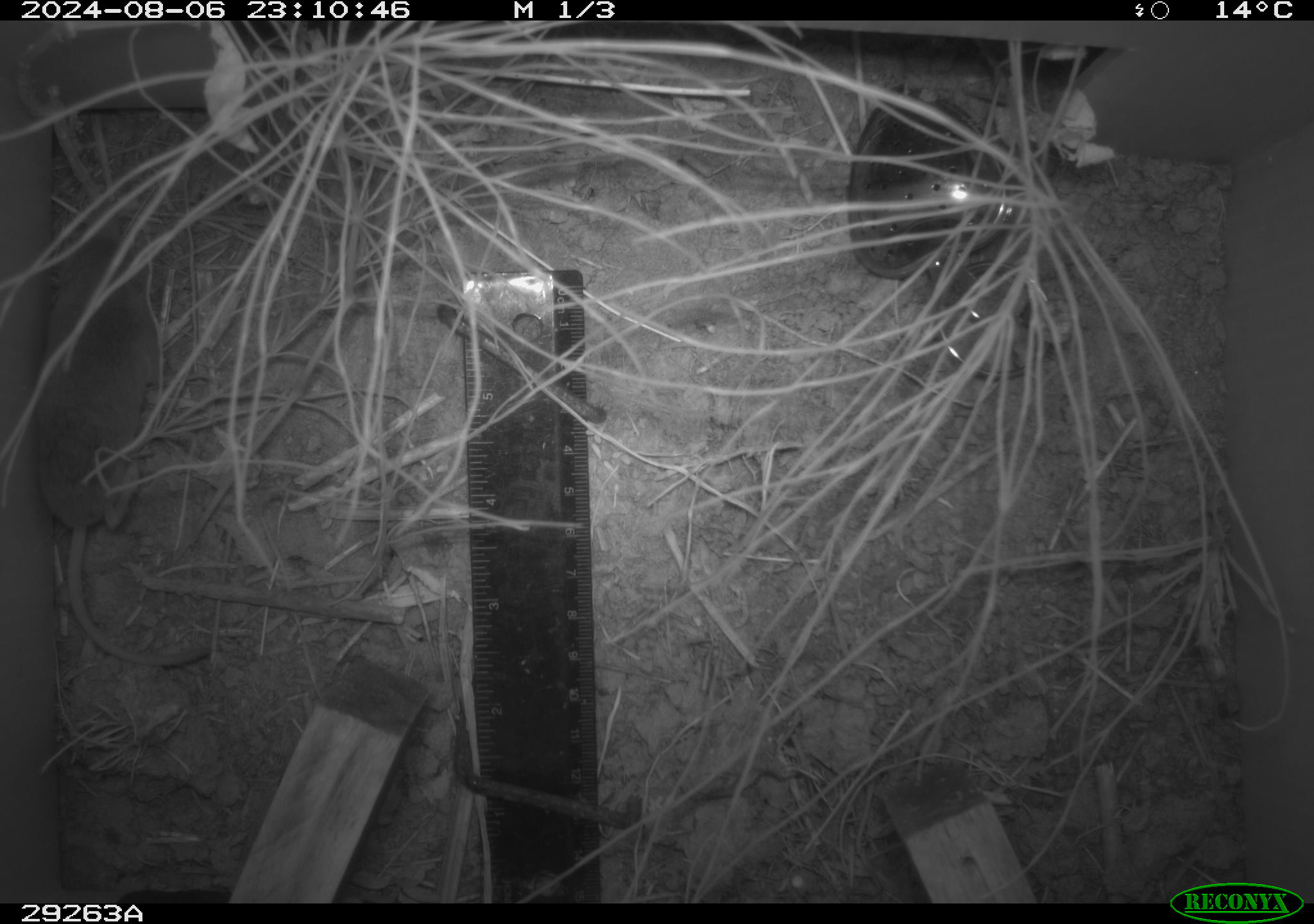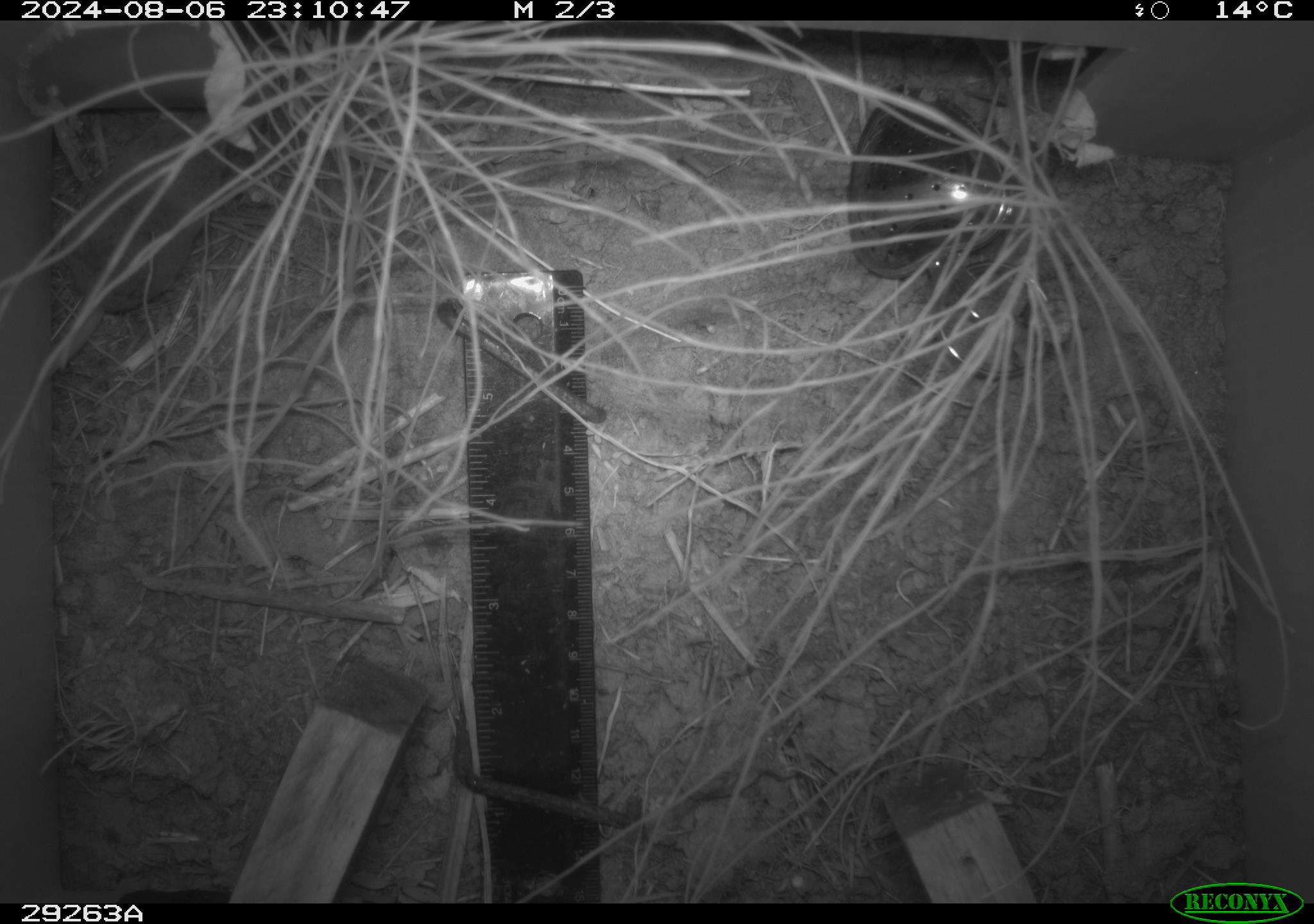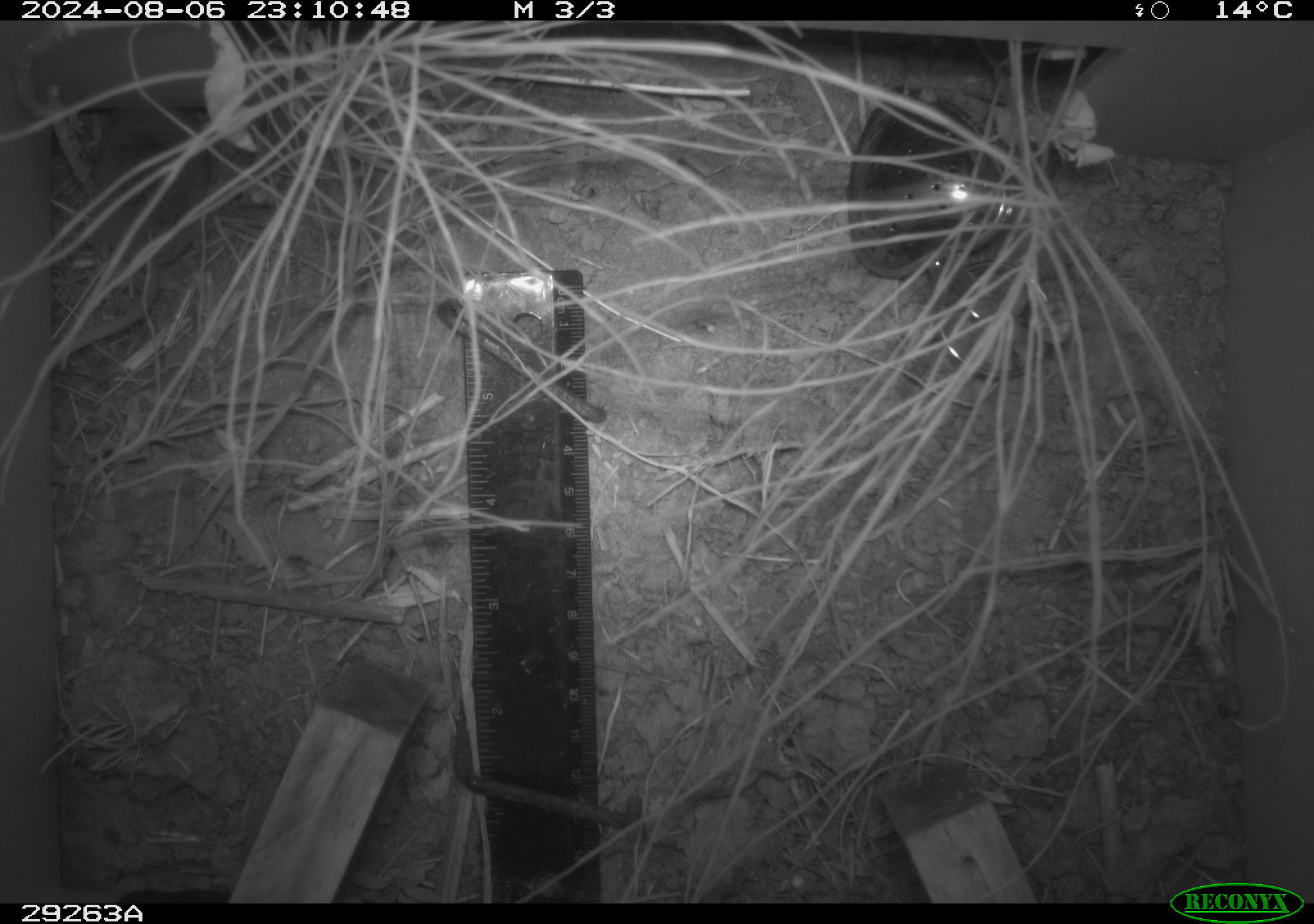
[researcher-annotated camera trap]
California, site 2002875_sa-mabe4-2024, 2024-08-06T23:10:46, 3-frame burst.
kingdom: Animalia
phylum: Chordata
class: Mammalia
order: Rodentia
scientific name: Rodentia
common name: rodent